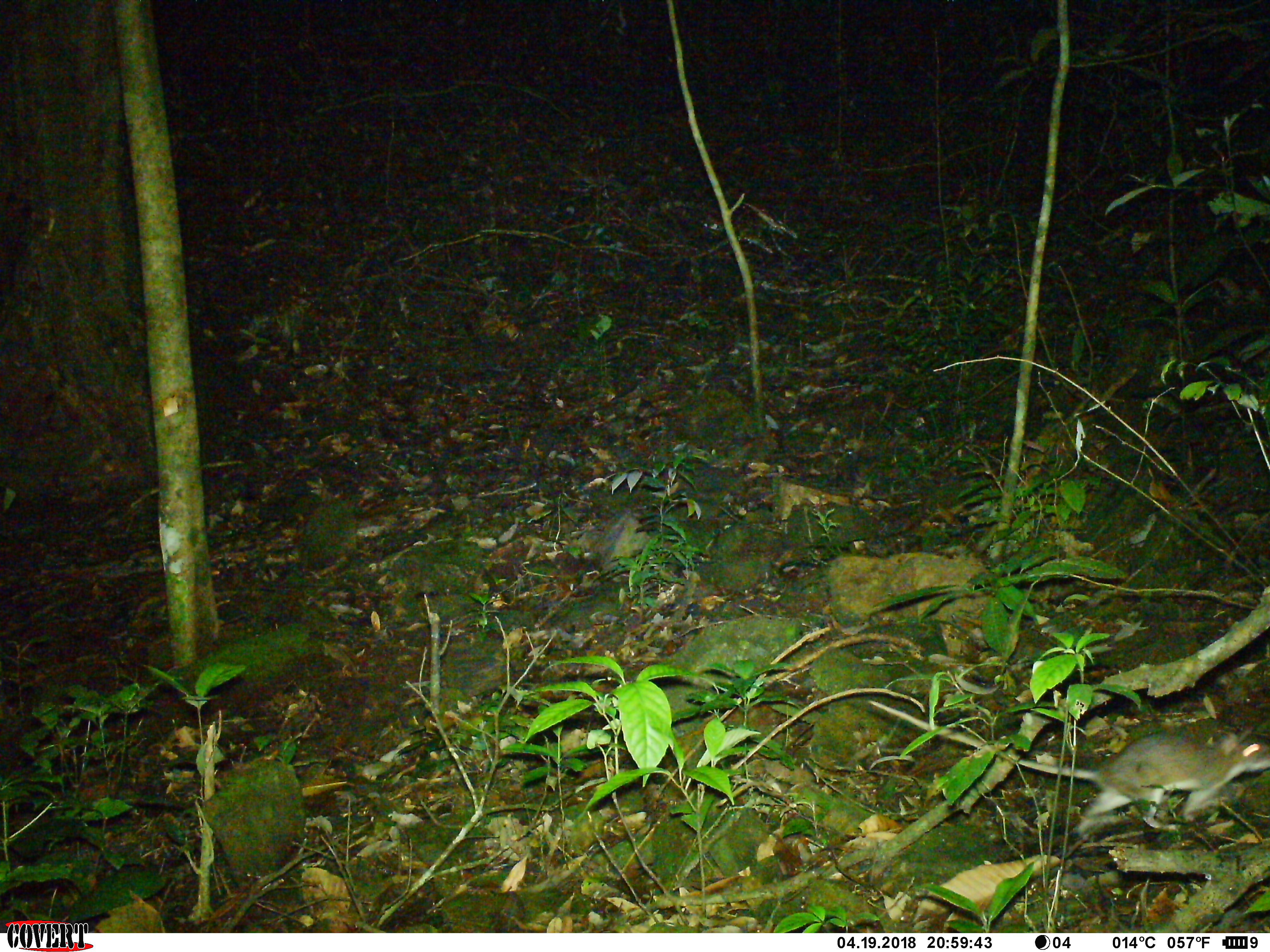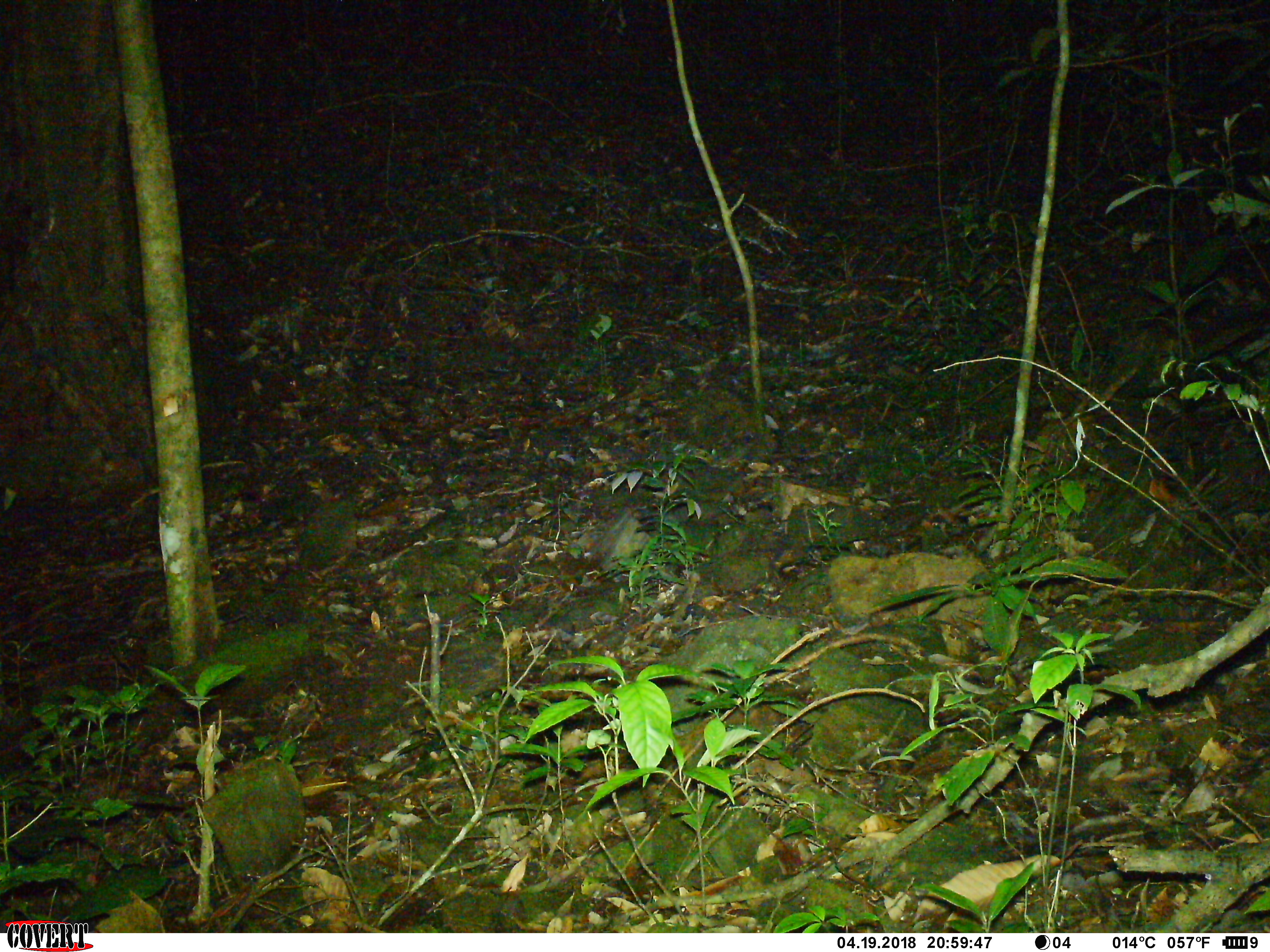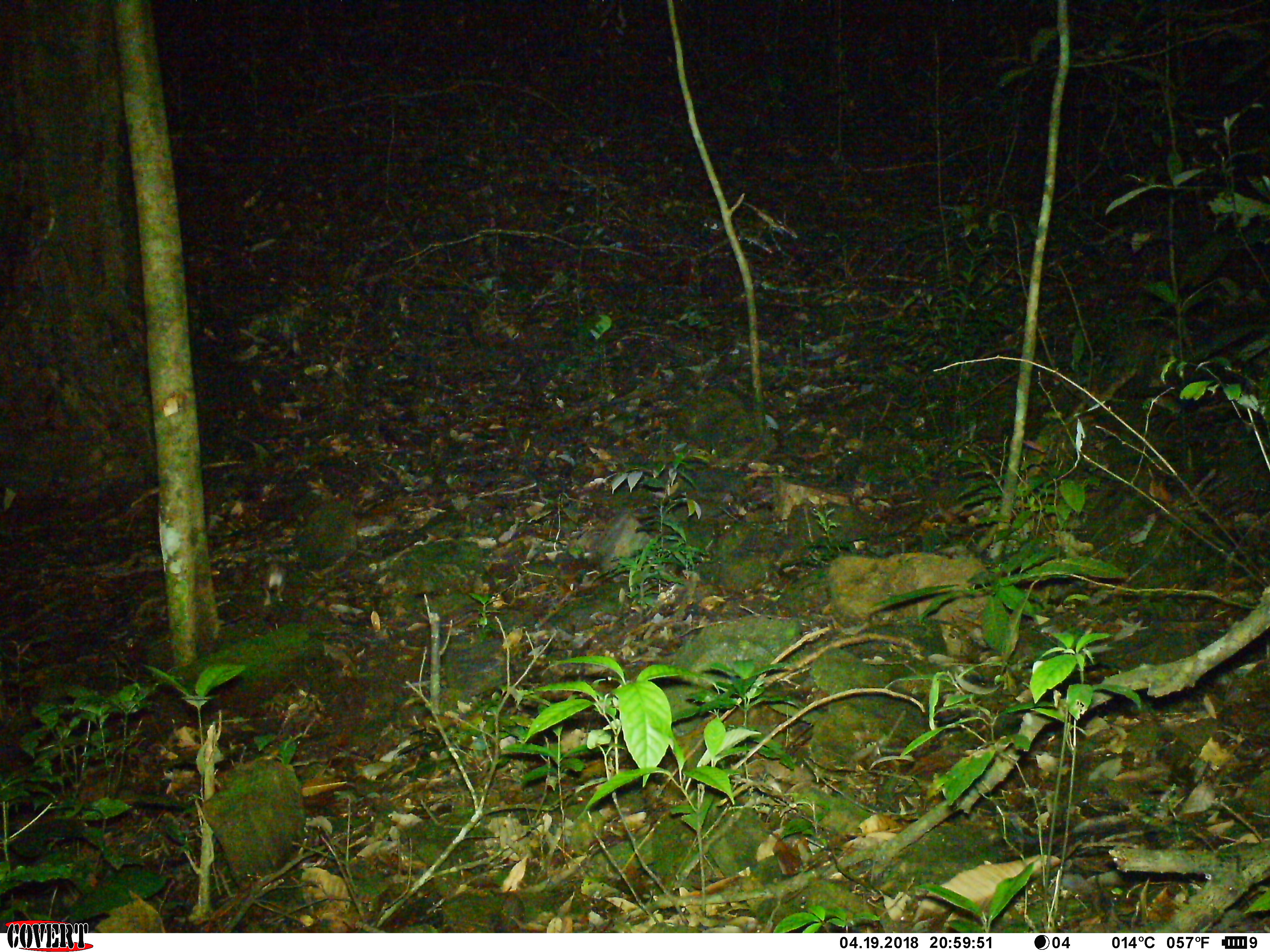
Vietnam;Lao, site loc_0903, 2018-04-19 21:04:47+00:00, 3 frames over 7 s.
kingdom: Animalia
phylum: Chordata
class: Mammalia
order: Rodentia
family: Muridae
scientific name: Muridae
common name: old-world mice and rats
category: unidentified murid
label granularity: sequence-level